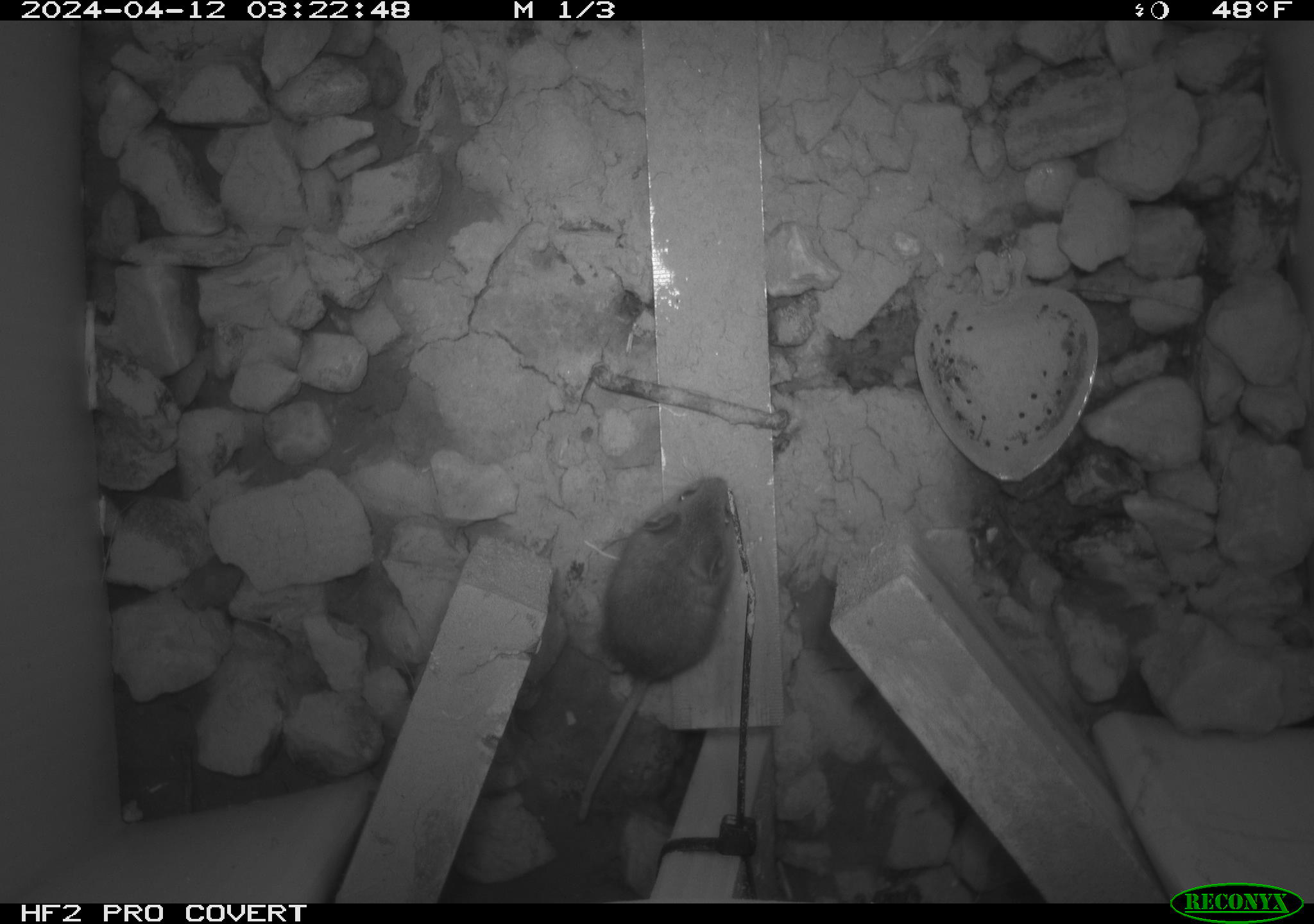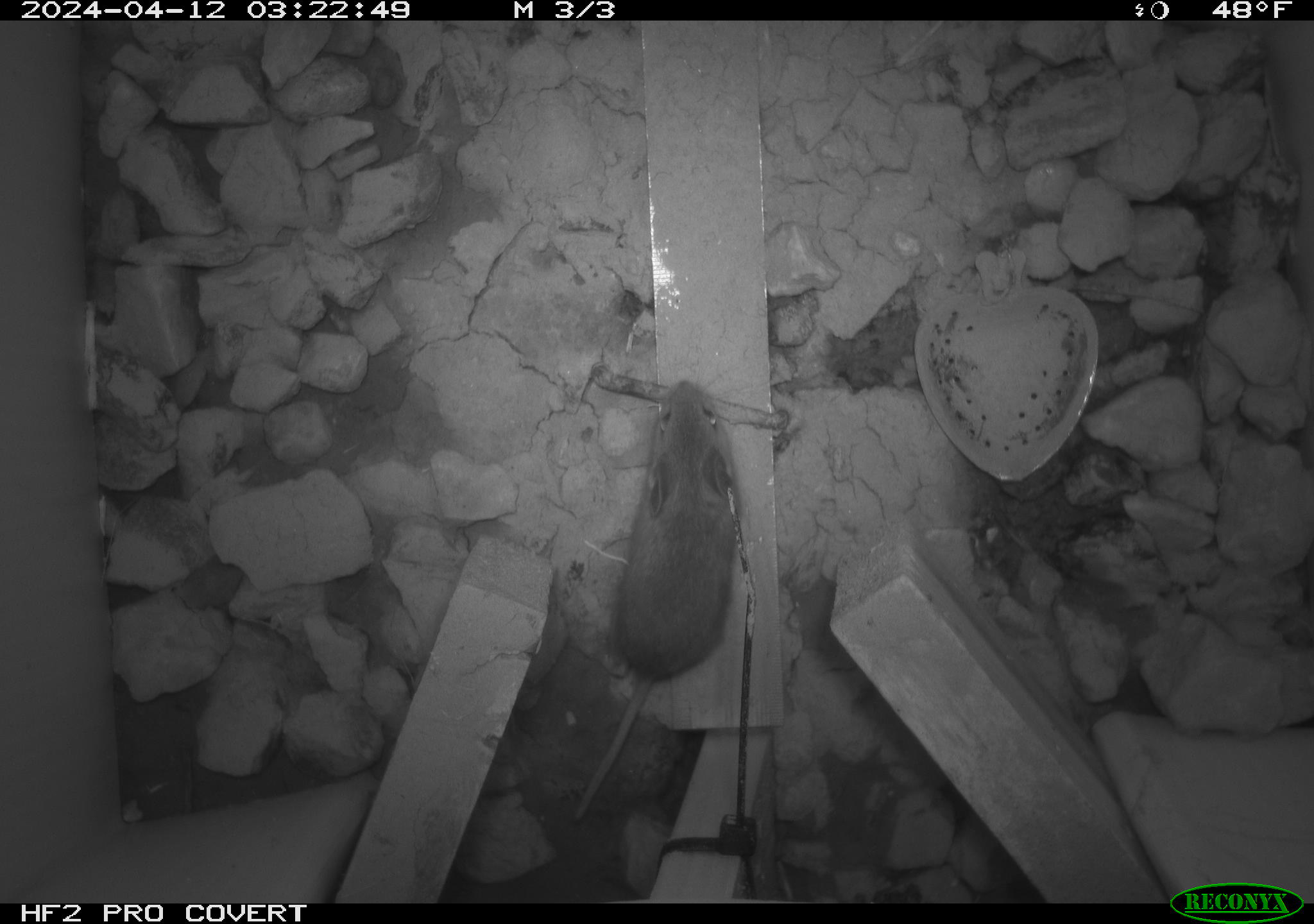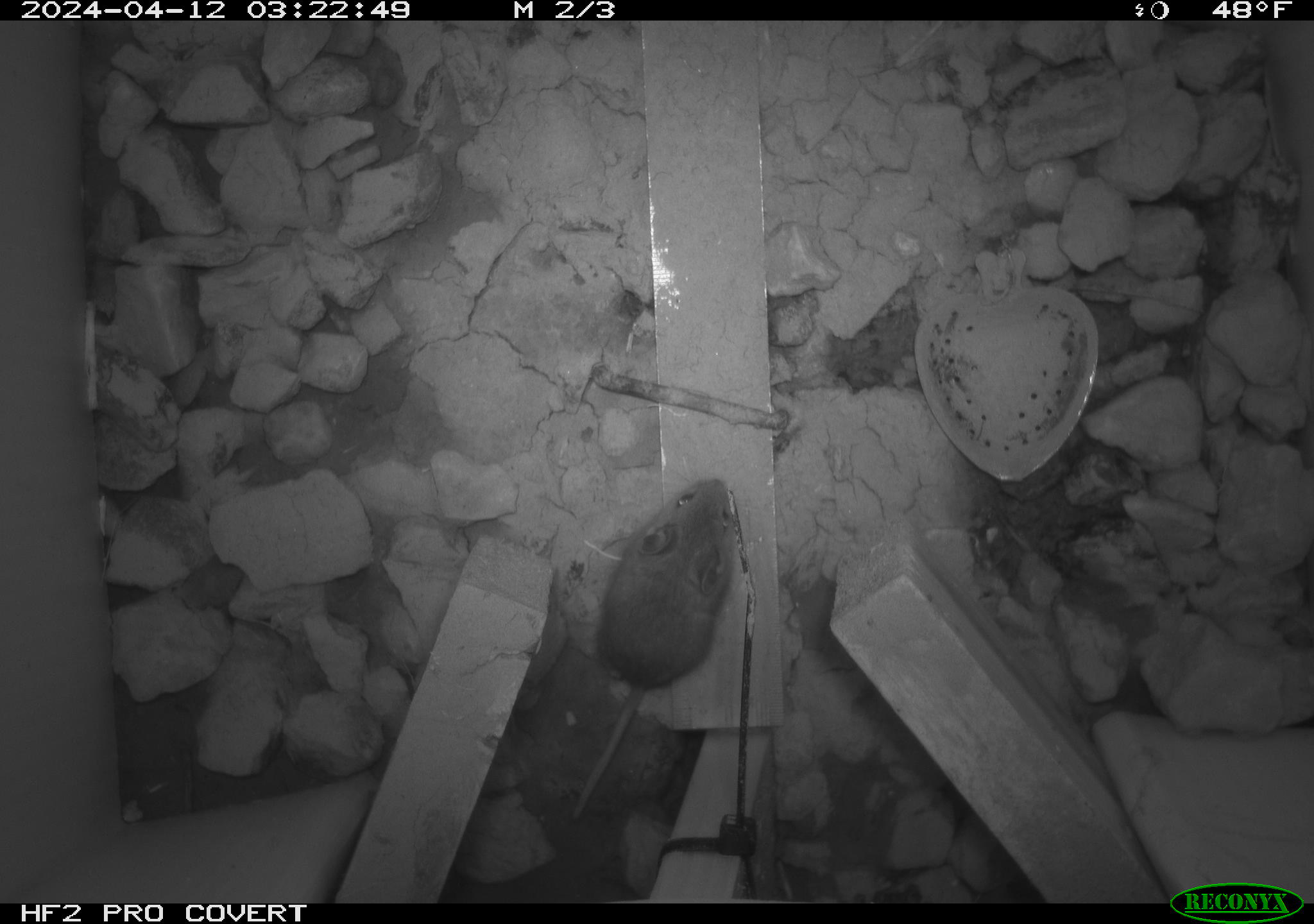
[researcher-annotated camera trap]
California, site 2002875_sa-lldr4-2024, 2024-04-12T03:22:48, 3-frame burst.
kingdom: Animalia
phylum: Chordata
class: Mammalia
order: Rodentia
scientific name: Rodentia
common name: mouse species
Mouse species (Rodentia).